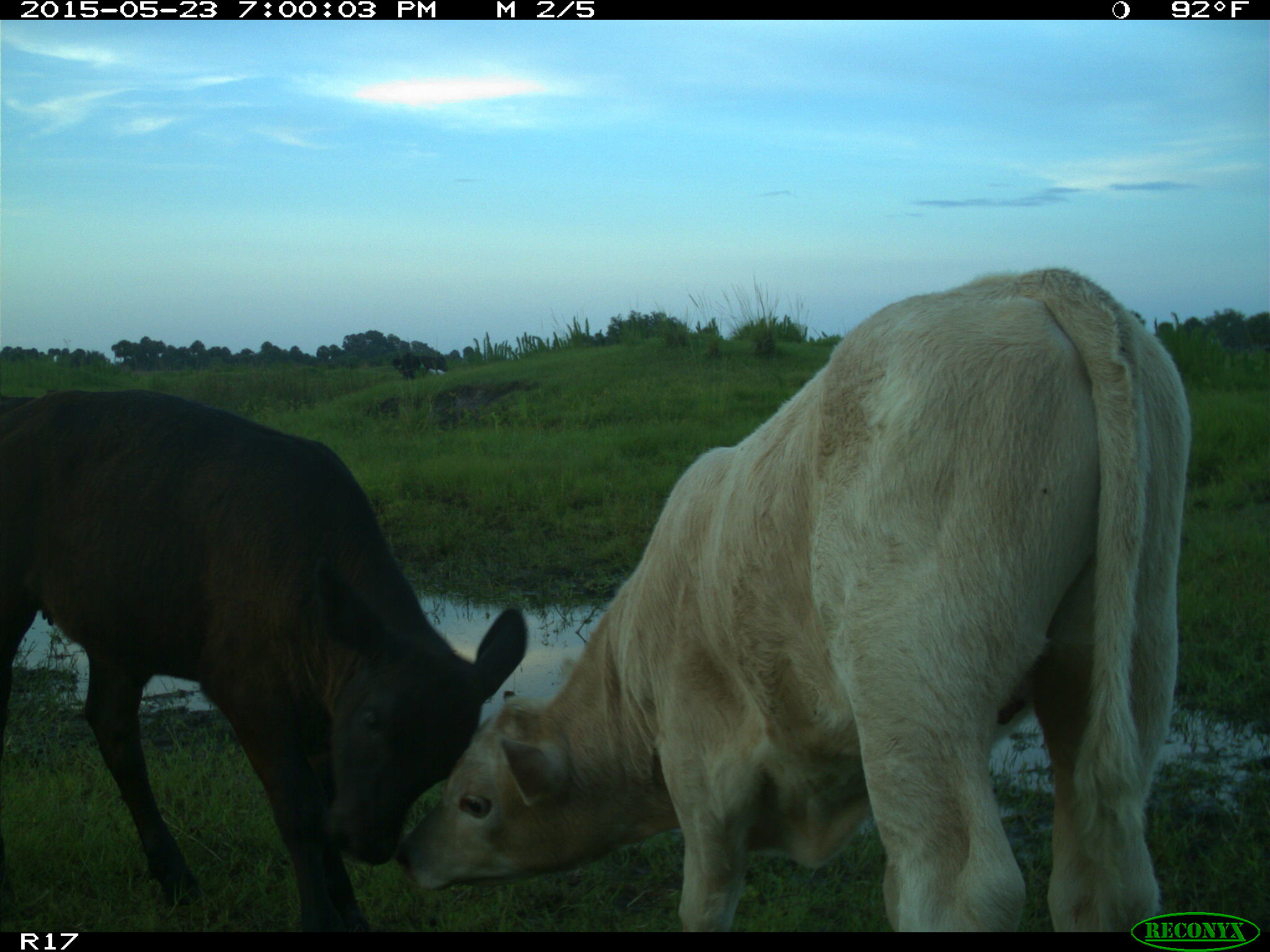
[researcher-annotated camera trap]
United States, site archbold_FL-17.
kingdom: Animalia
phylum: Chordata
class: Mammalia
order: Artiodactyla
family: Bovidae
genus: Bos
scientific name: Bos taurus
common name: domestic cow